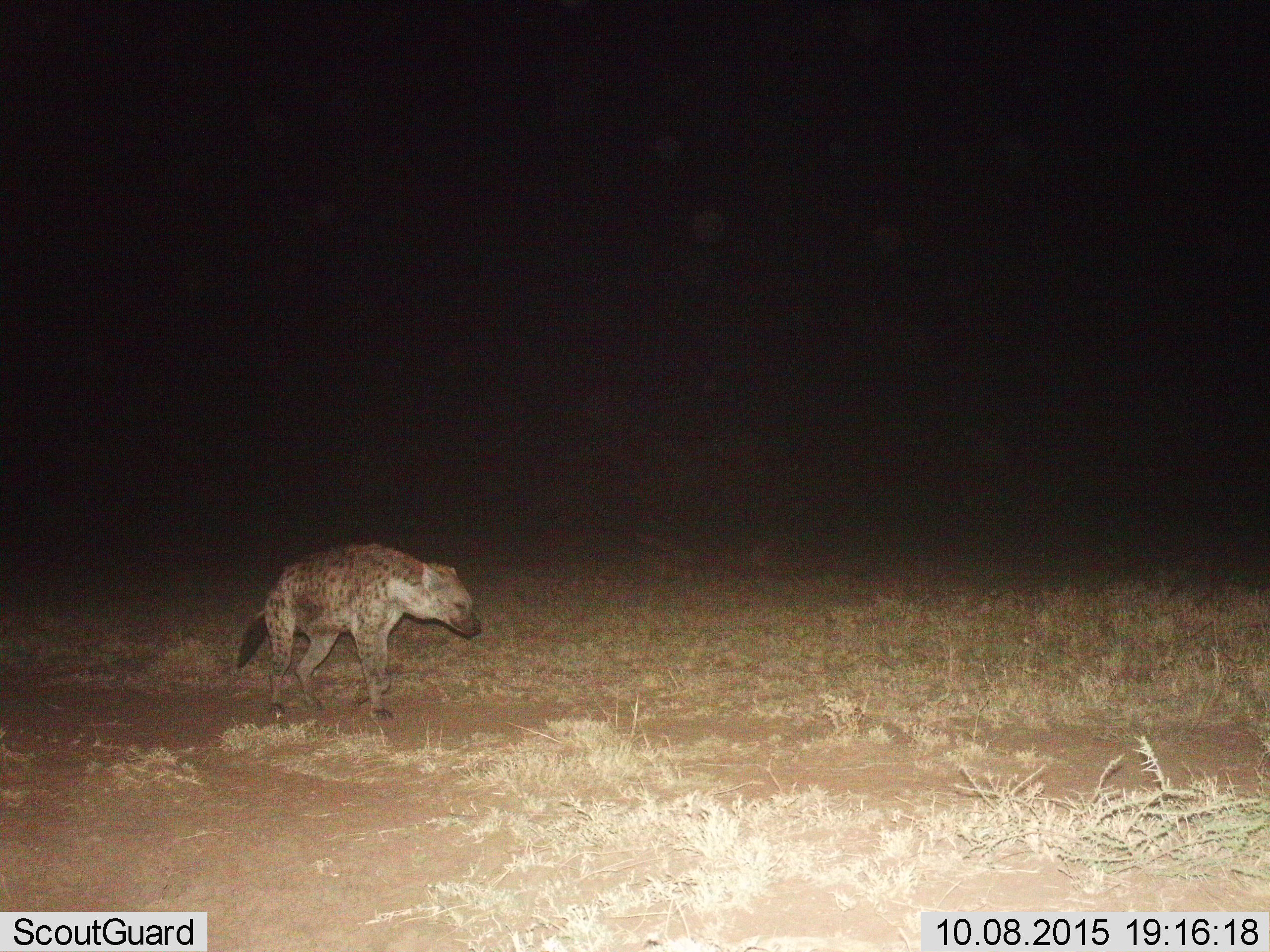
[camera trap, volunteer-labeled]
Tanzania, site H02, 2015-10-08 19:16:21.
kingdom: Animalia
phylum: Chordata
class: Mammalia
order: Carnivora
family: Hyaenidae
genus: Crocuta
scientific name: Crocuta crocuta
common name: spotted hyena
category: hyenaspotted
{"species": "hyenaspotted (spotted hyena) (Crocuta crocuta)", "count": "1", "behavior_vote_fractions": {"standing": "10%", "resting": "0%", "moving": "90%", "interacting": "0%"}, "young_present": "0%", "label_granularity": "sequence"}